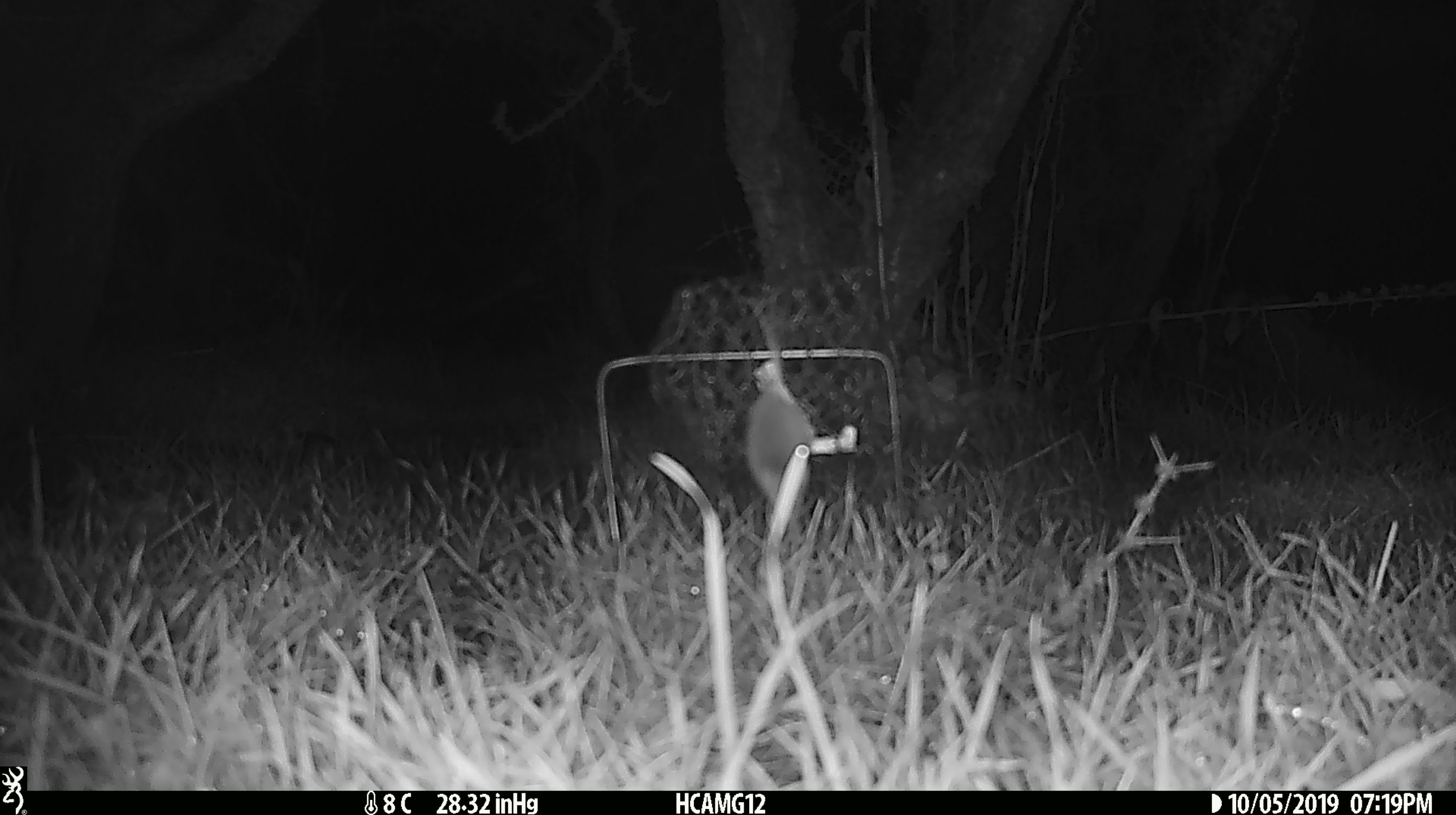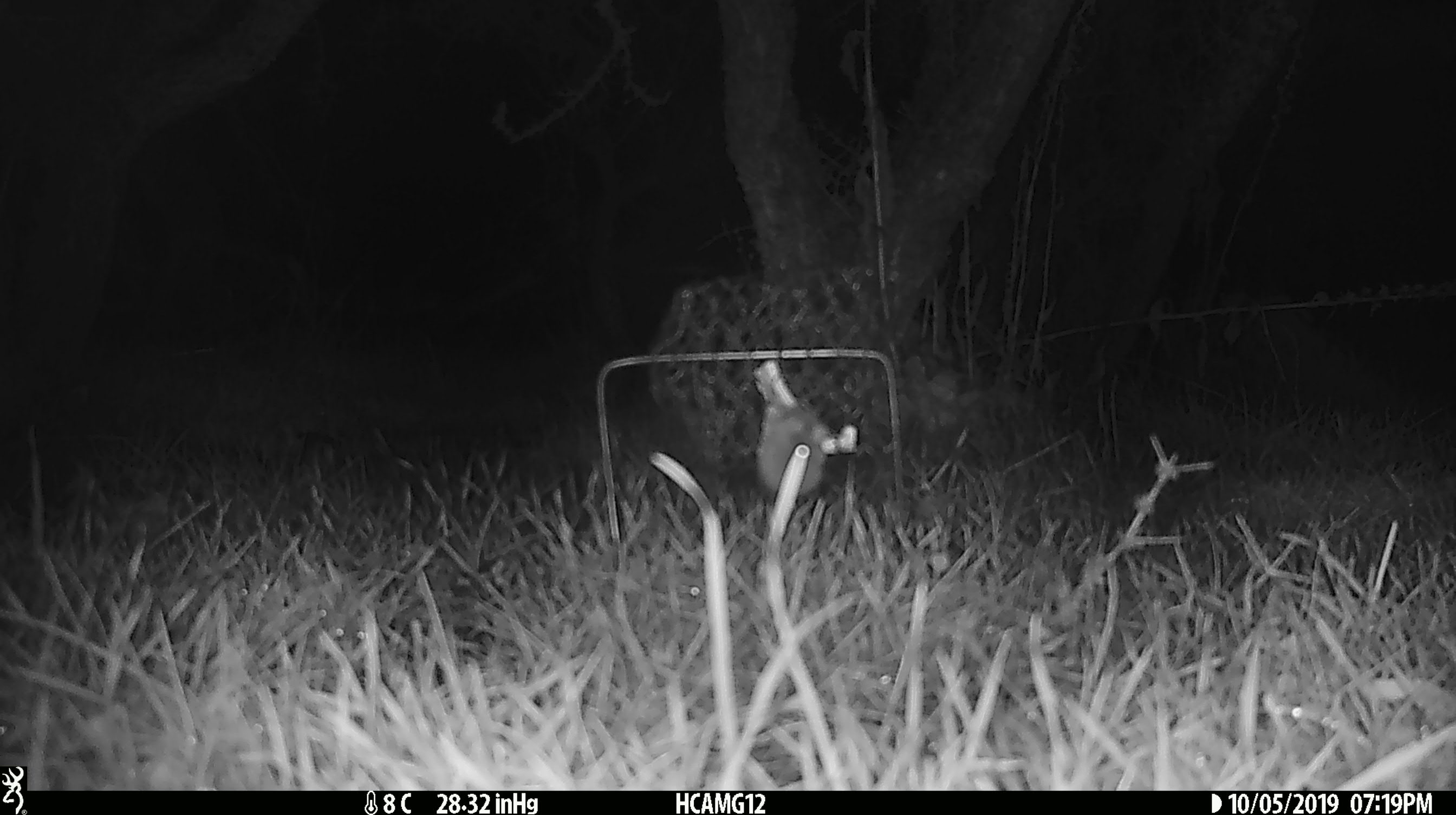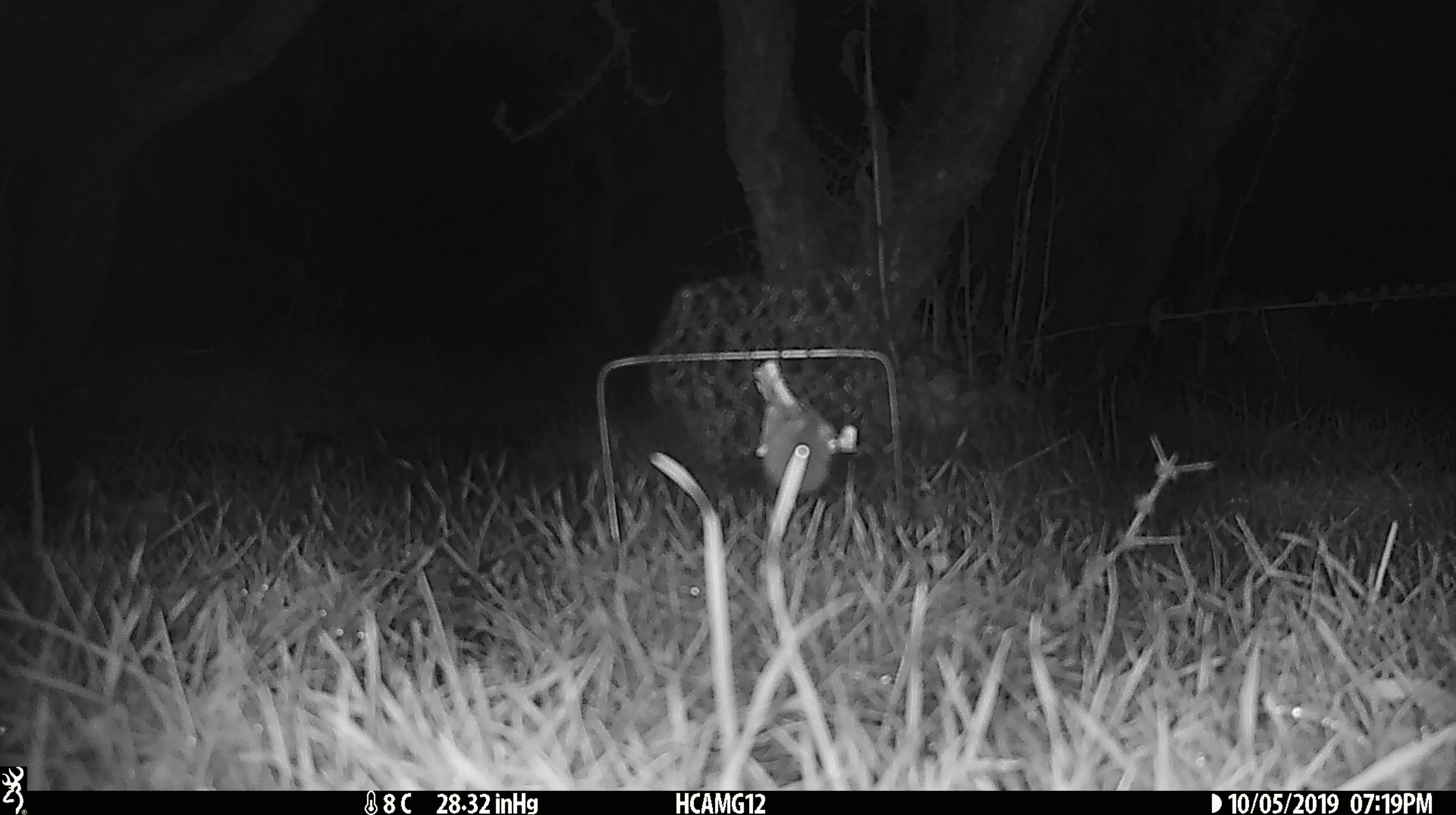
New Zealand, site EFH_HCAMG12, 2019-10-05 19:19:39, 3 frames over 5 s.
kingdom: Animalia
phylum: Chordata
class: Mammalia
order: Rodentia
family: Muridae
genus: Mus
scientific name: Mus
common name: mouse